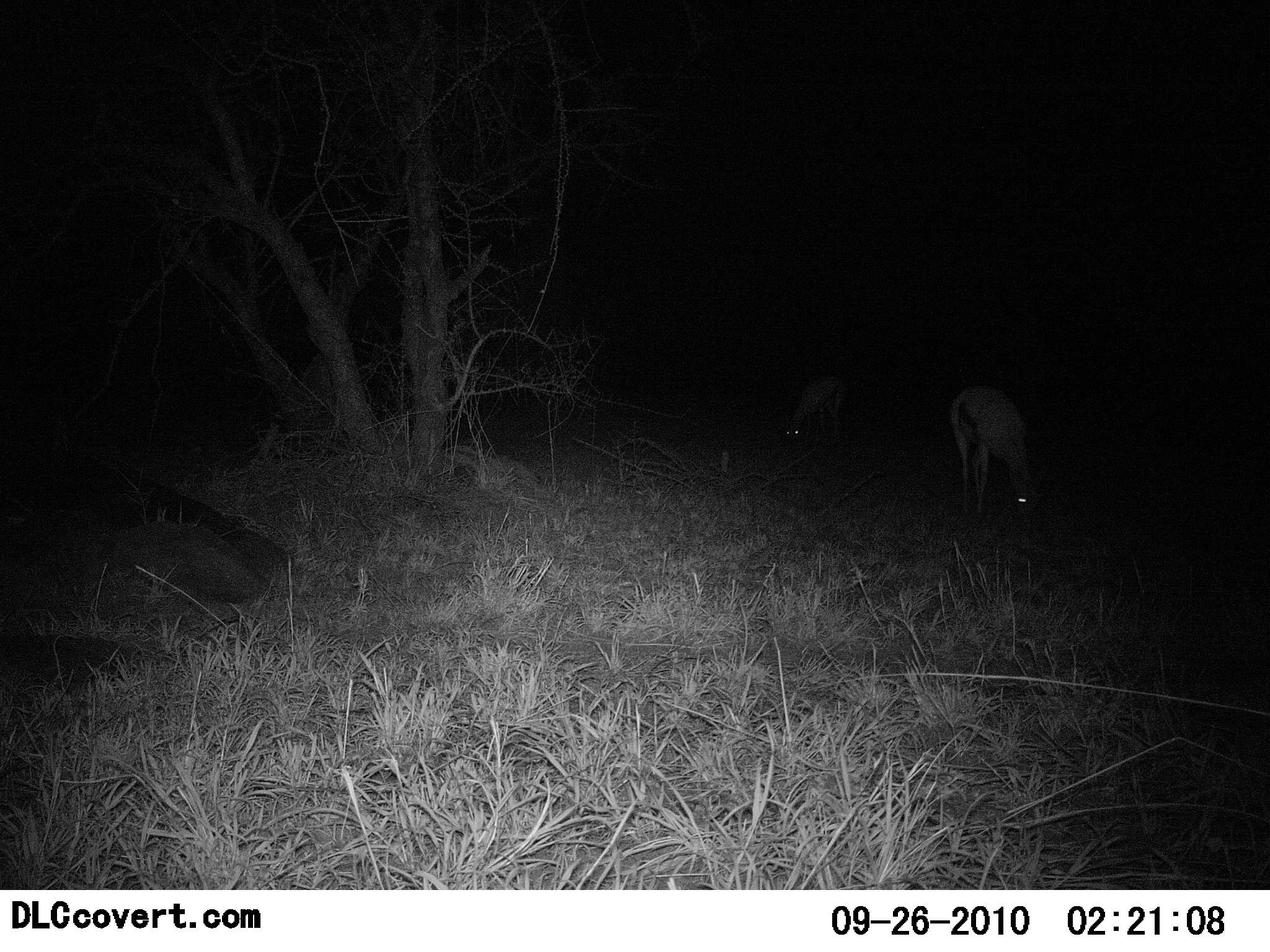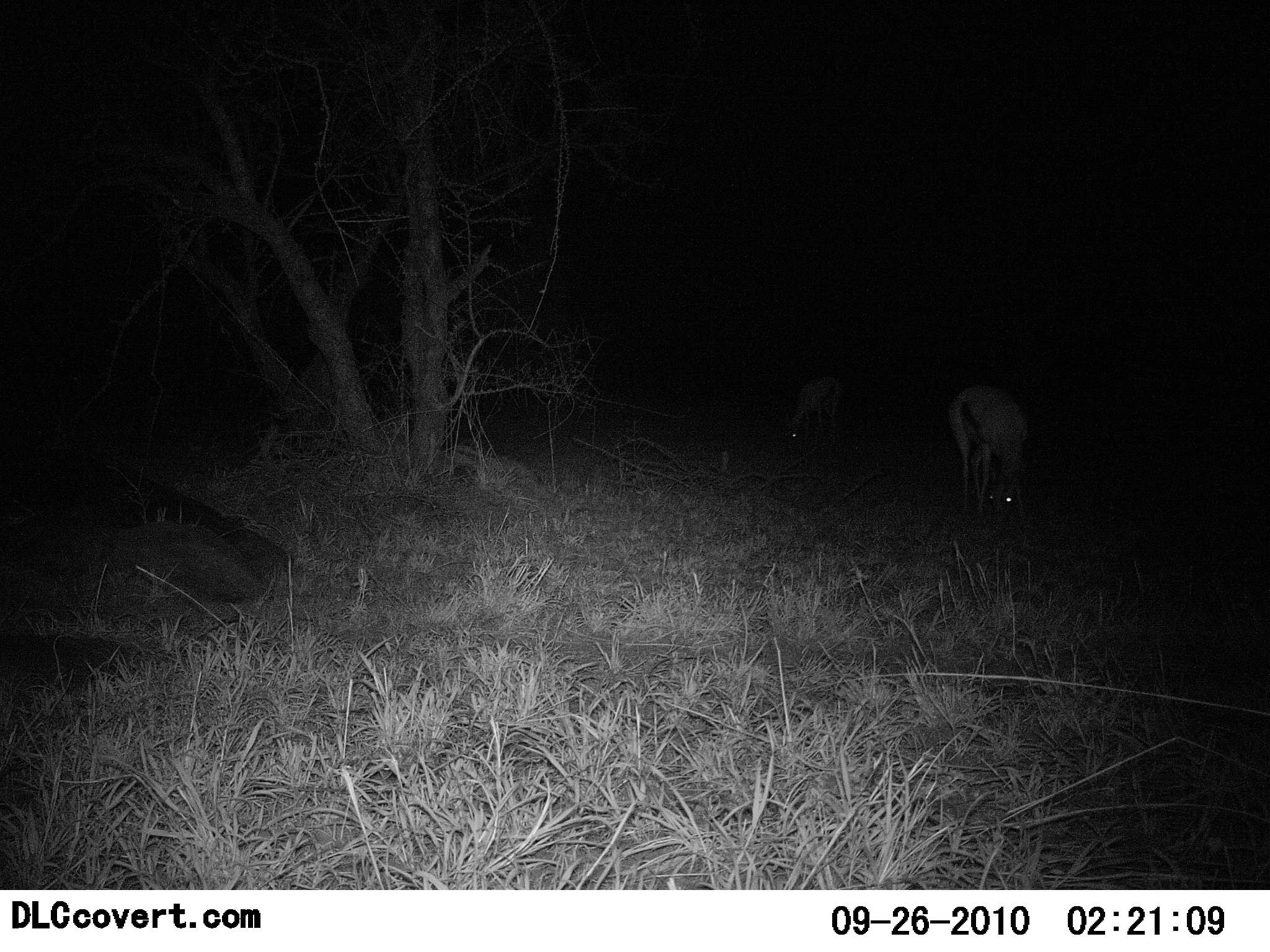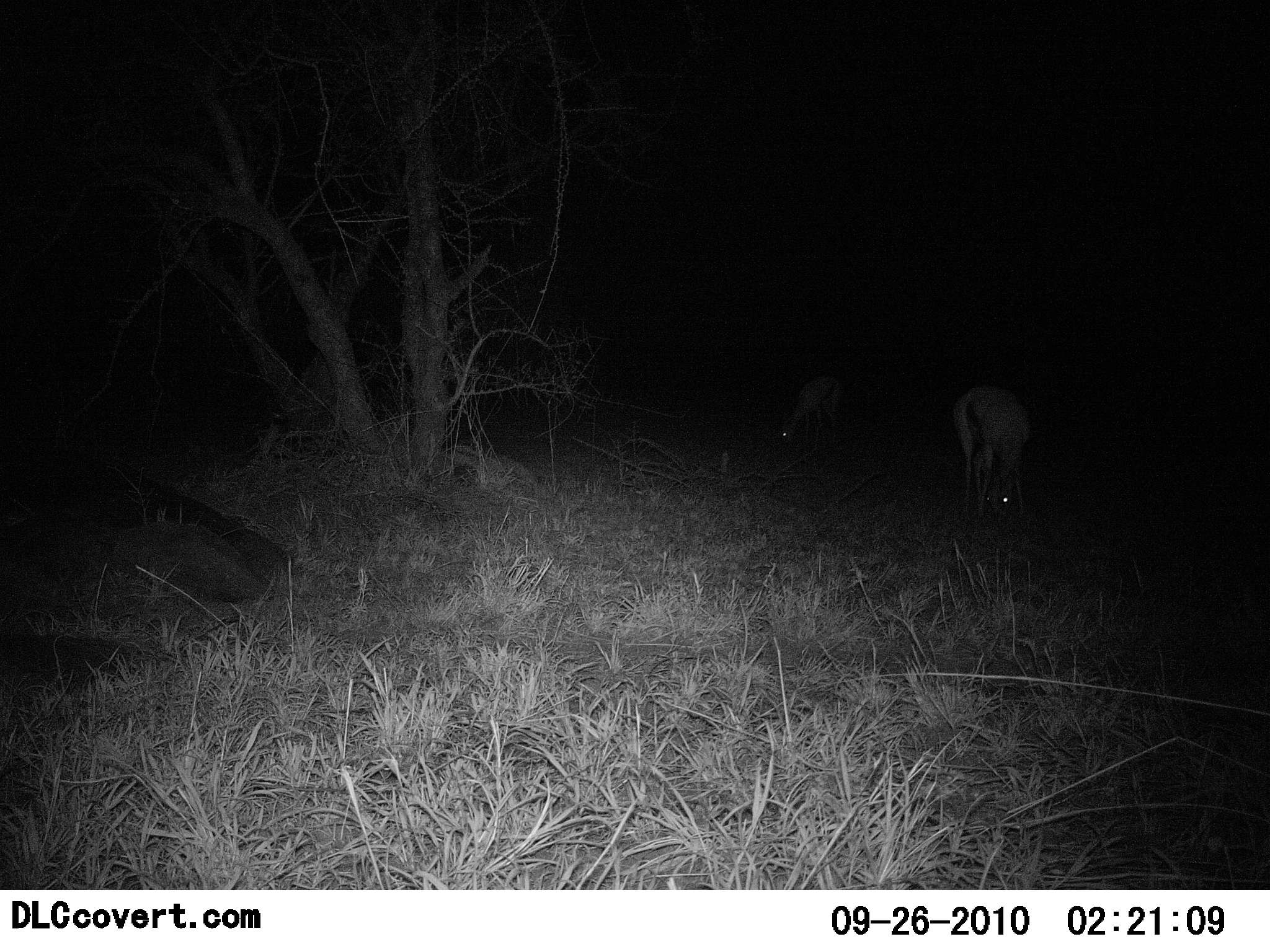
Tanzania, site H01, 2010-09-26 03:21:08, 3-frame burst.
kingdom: Animalia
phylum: Chordata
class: Mammalia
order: Artiodactyla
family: Bovidae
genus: Eudorcas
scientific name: Eudorcas thomsonii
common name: thomson's gazelle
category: gazellethomsons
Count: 2.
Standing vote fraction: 36%.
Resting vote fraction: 0%.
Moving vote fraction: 0%.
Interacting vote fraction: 0%.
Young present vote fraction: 0%.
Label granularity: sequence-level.